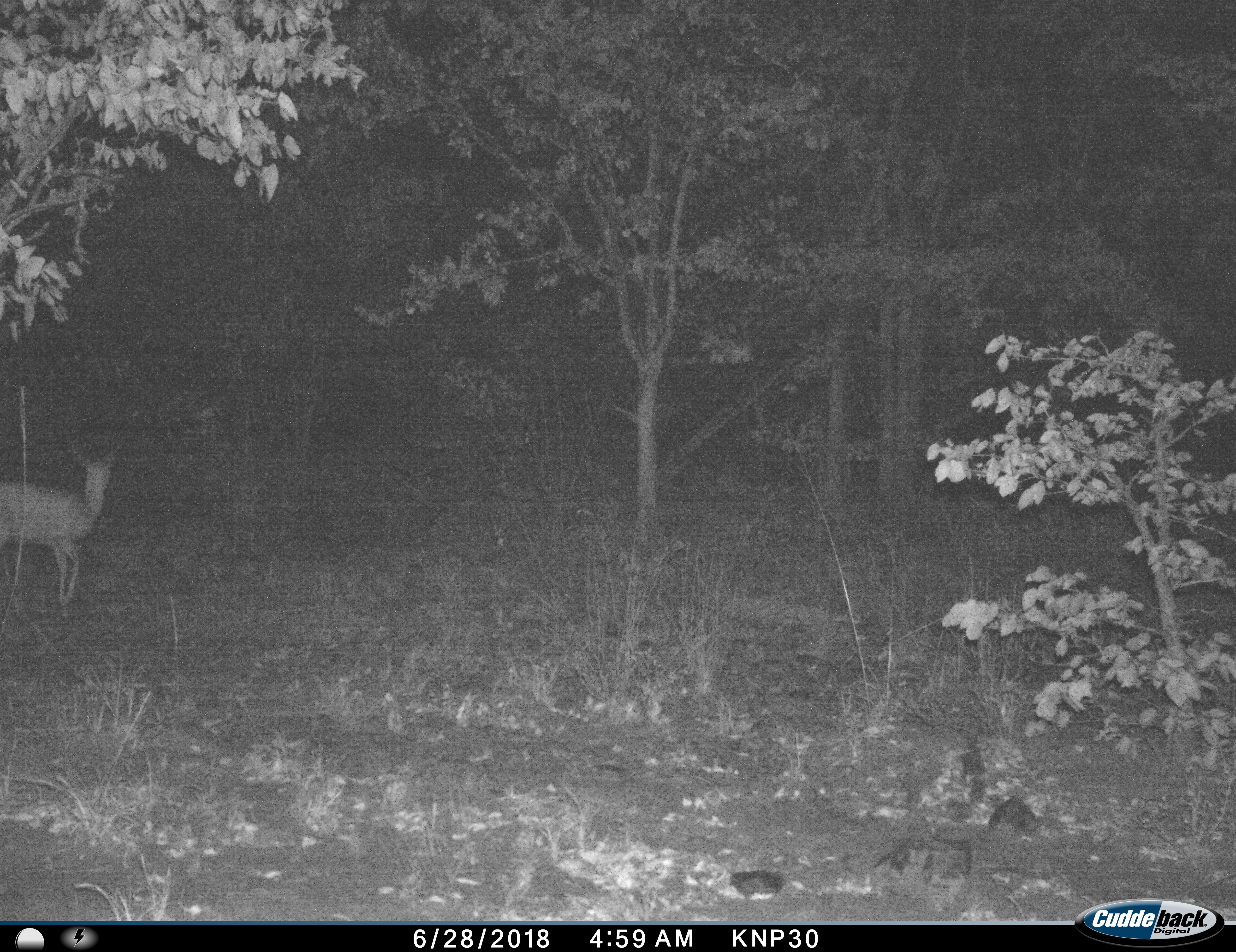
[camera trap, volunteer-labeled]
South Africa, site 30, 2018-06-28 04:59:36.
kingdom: Animalia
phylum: Chordata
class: Mammalia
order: Artiodactyla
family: Bovidae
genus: Aepyceros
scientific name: Aepyceros melampus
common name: impala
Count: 1.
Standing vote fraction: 100%.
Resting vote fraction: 0%.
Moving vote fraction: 0%.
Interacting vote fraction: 0%.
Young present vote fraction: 0%.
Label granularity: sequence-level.